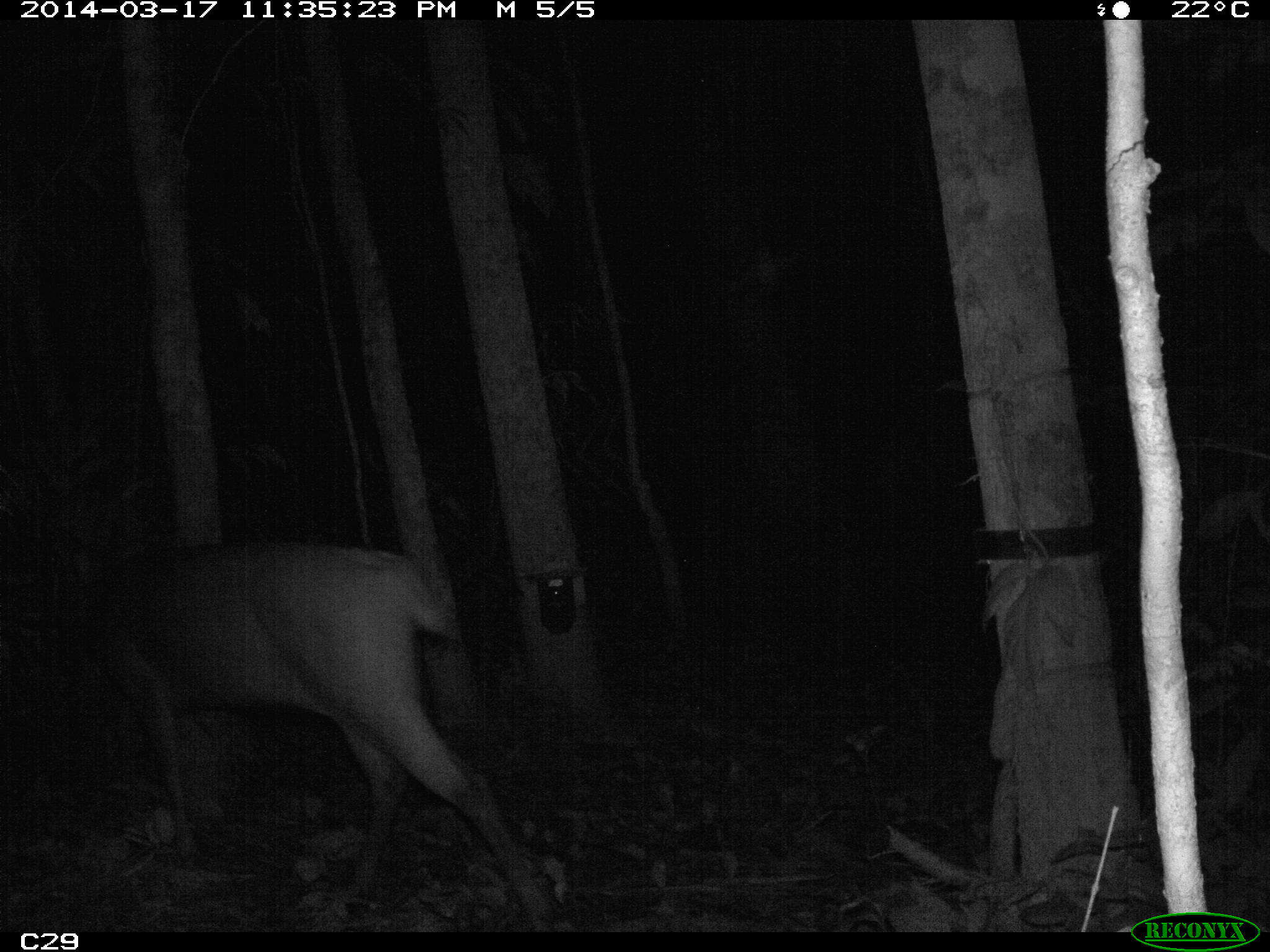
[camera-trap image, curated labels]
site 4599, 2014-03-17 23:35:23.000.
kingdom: Animalia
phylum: Chordata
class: Mammalia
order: Artiodactyla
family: Cervidae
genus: Mazama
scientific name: Mazama americana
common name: red brocket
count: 1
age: adult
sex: male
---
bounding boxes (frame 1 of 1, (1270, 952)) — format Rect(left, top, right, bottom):
mazama americana: Rect(54, 533, 558, 935)